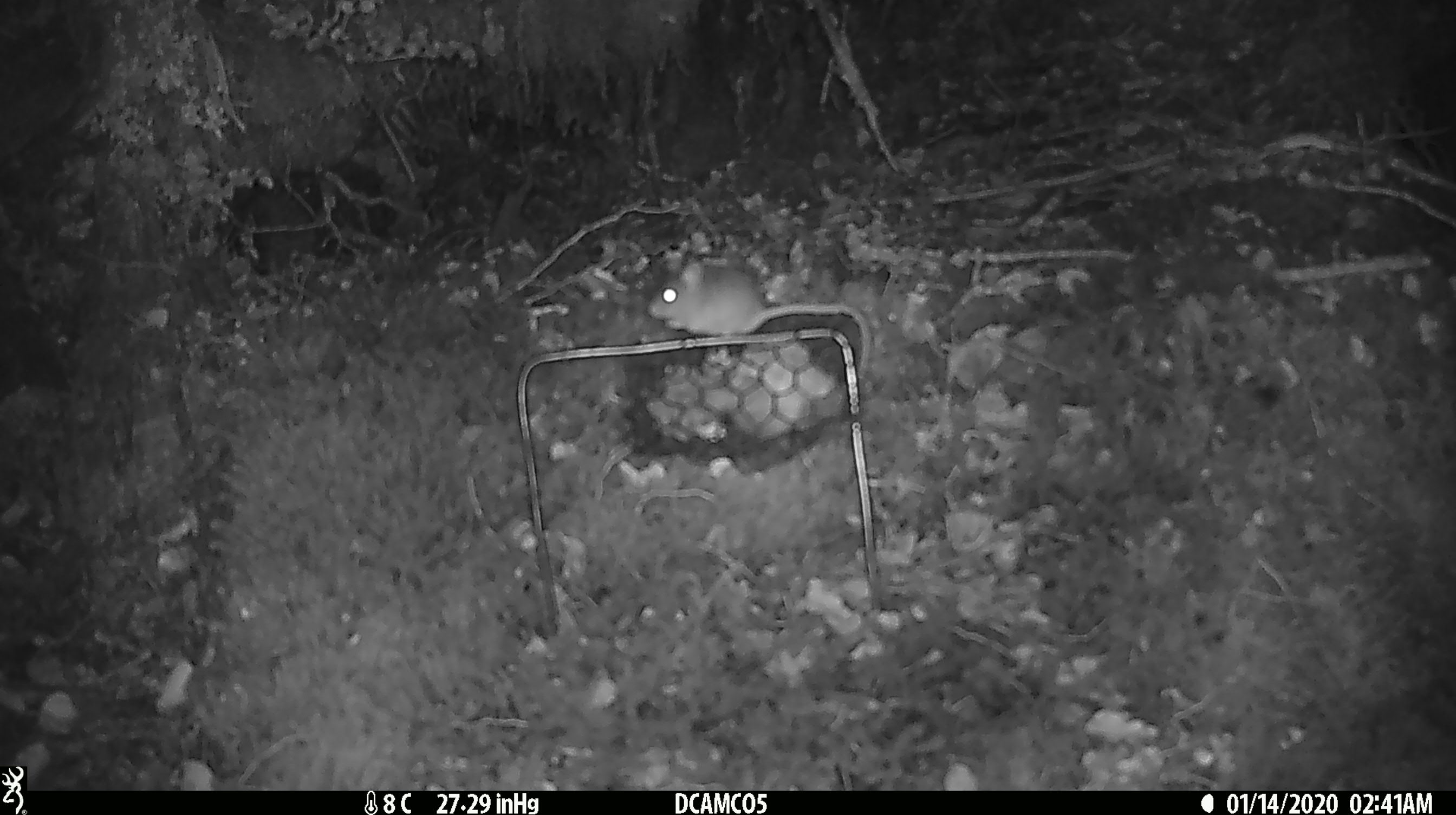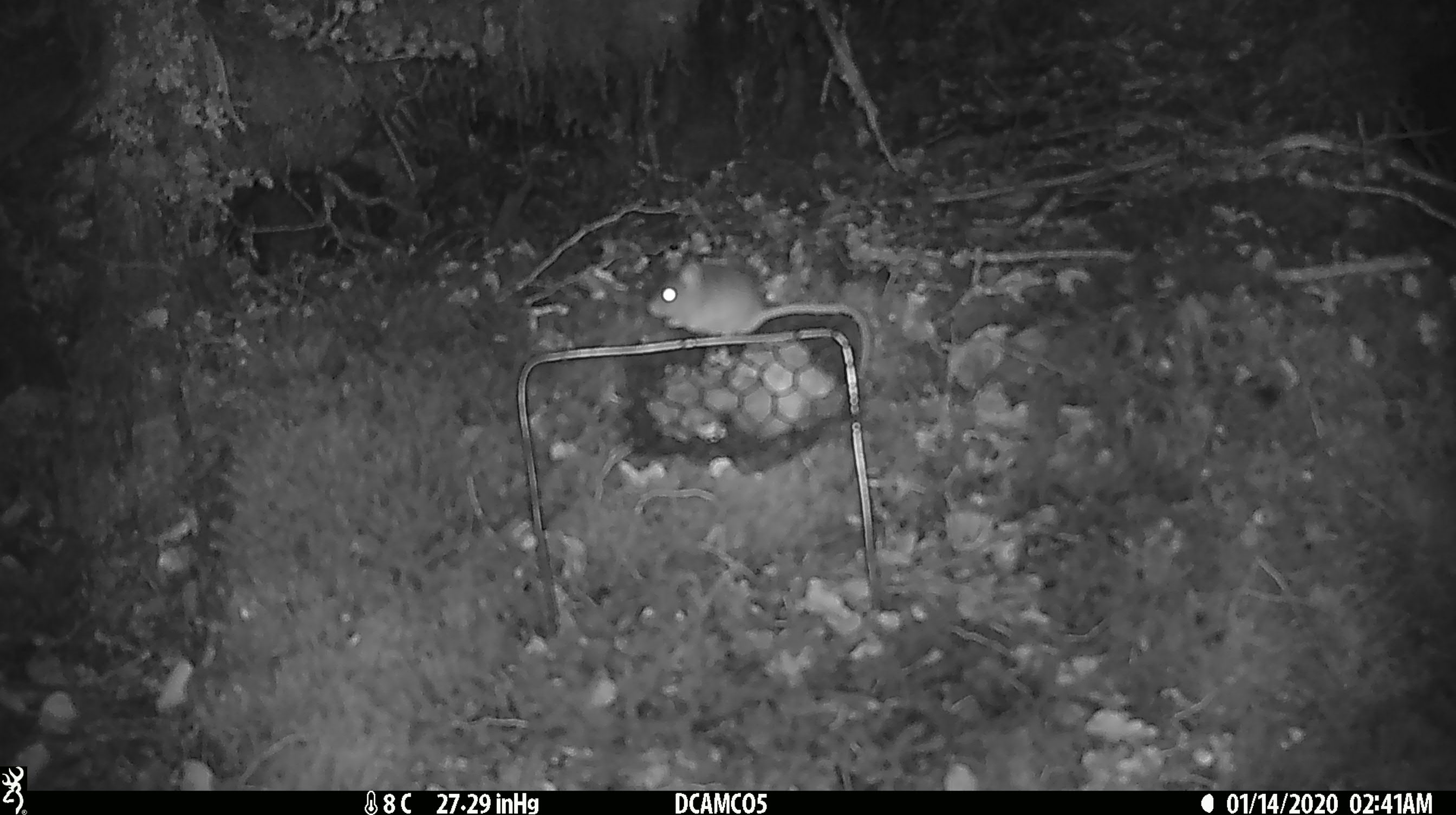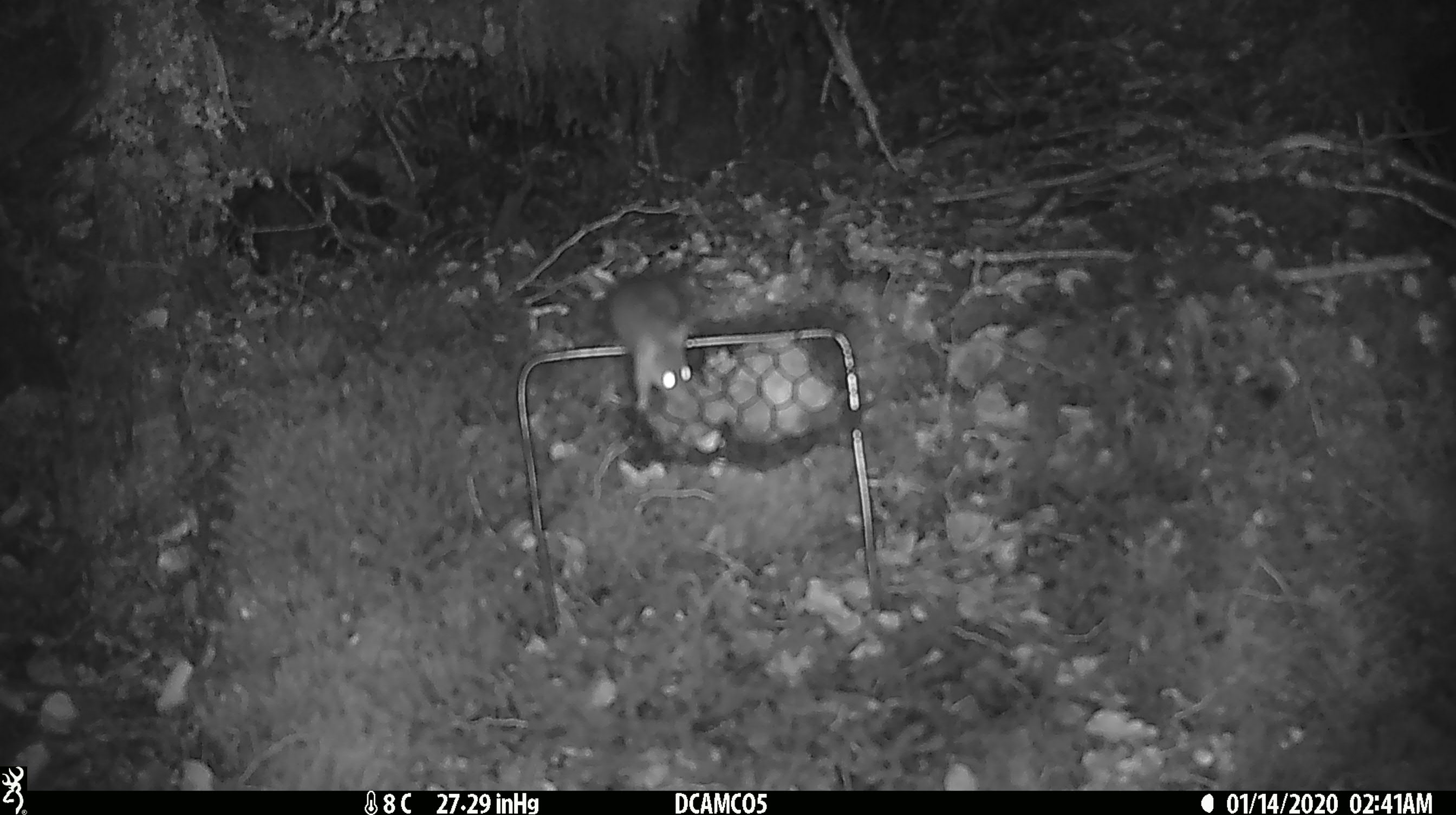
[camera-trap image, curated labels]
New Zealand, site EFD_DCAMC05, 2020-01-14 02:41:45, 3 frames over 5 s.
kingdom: Animalia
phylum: Chordata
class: Mammalia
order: Rodentia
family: Muridae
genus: Mus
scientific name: Mus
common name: mouse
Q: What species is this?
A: Mouse (Mus).